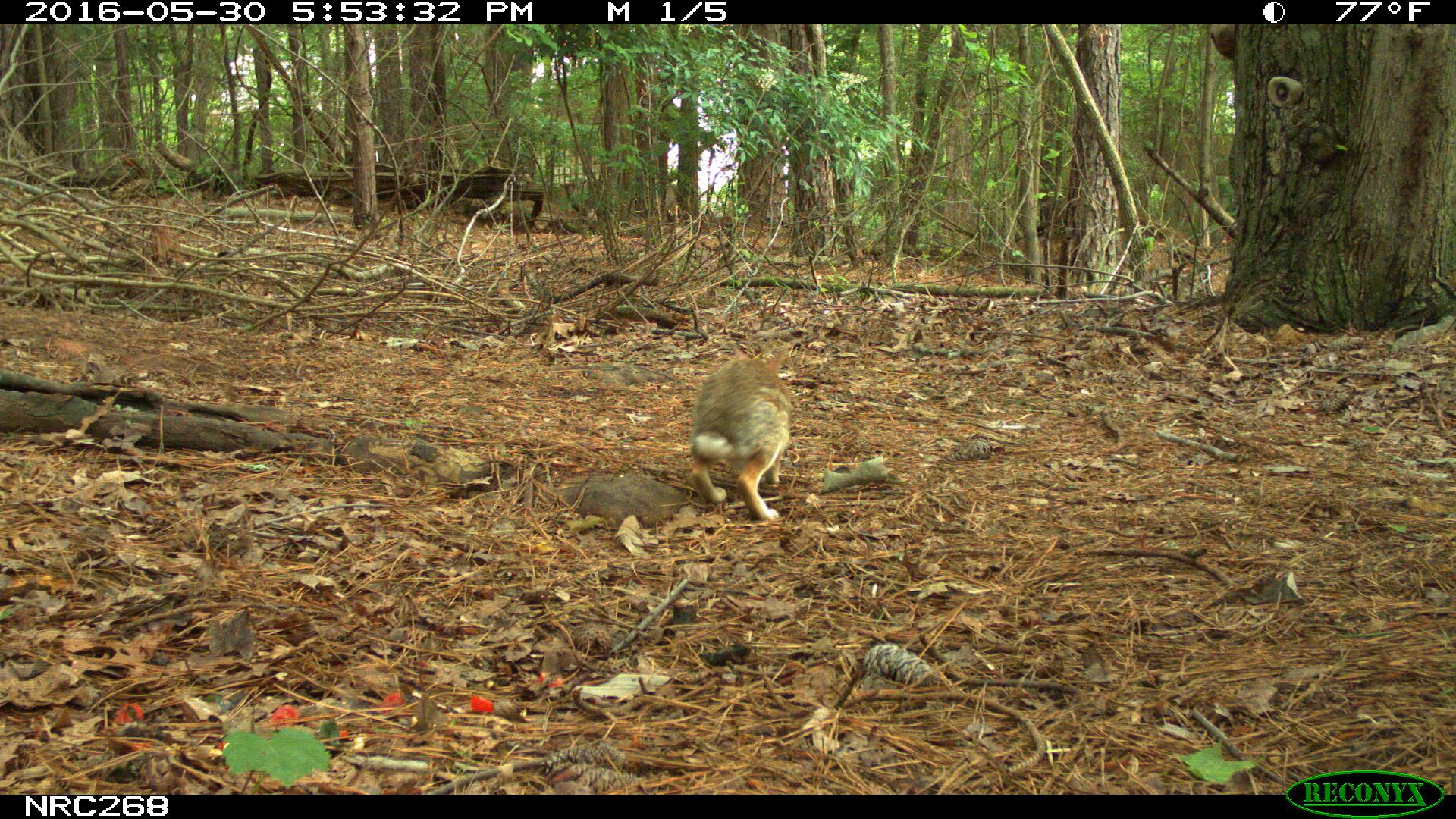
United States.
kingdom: Animalia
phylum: Chordata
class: Mammalia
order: Lagomorpha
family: Leporidae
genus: Sylvilagus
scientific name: Sylvilagus floridanus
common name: eastern cottontail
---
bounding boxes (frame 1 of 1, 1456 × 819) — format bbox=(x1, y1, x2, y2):
Eastern Cottontail: bbox=(694, 338, 795, 524)